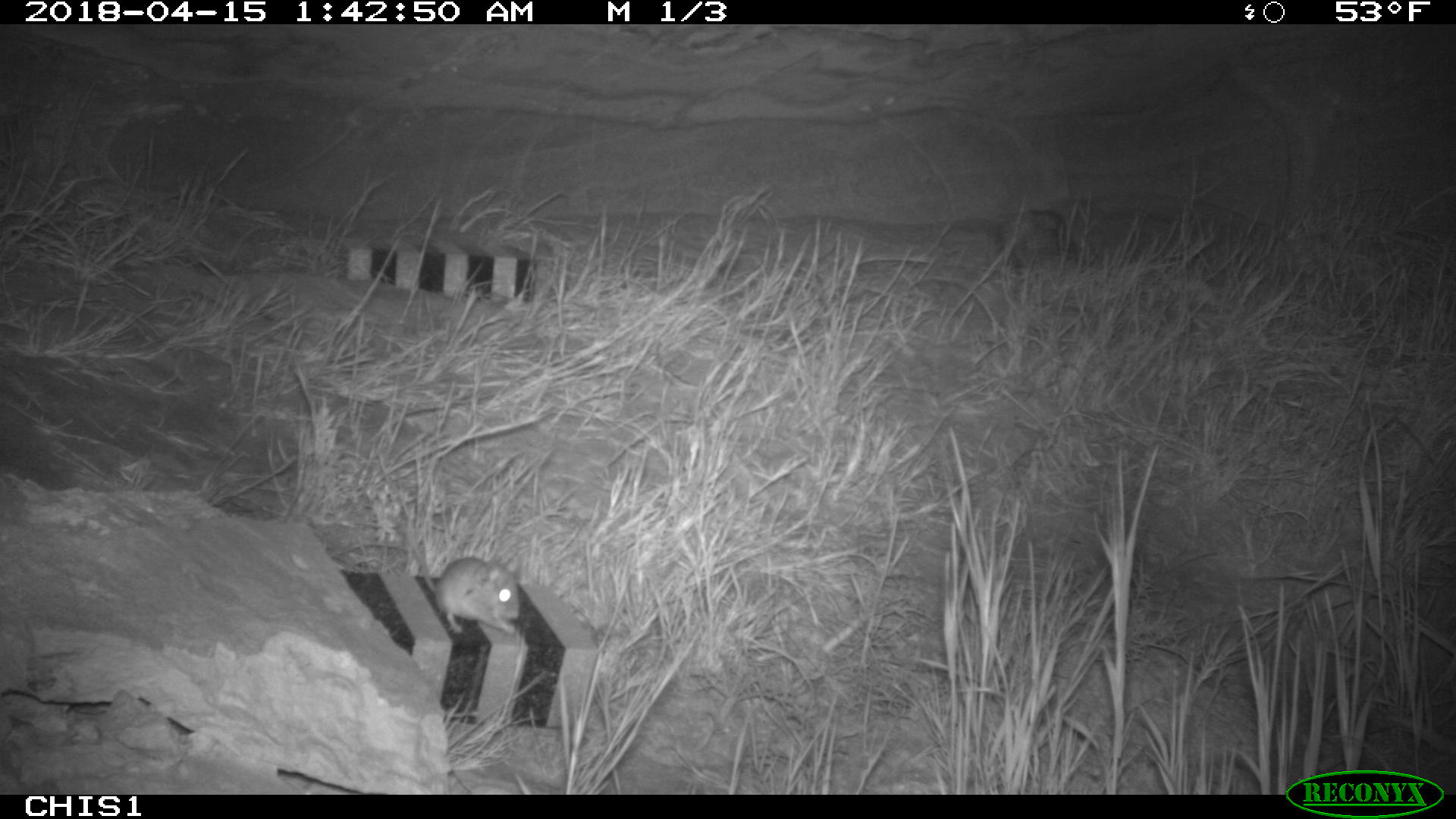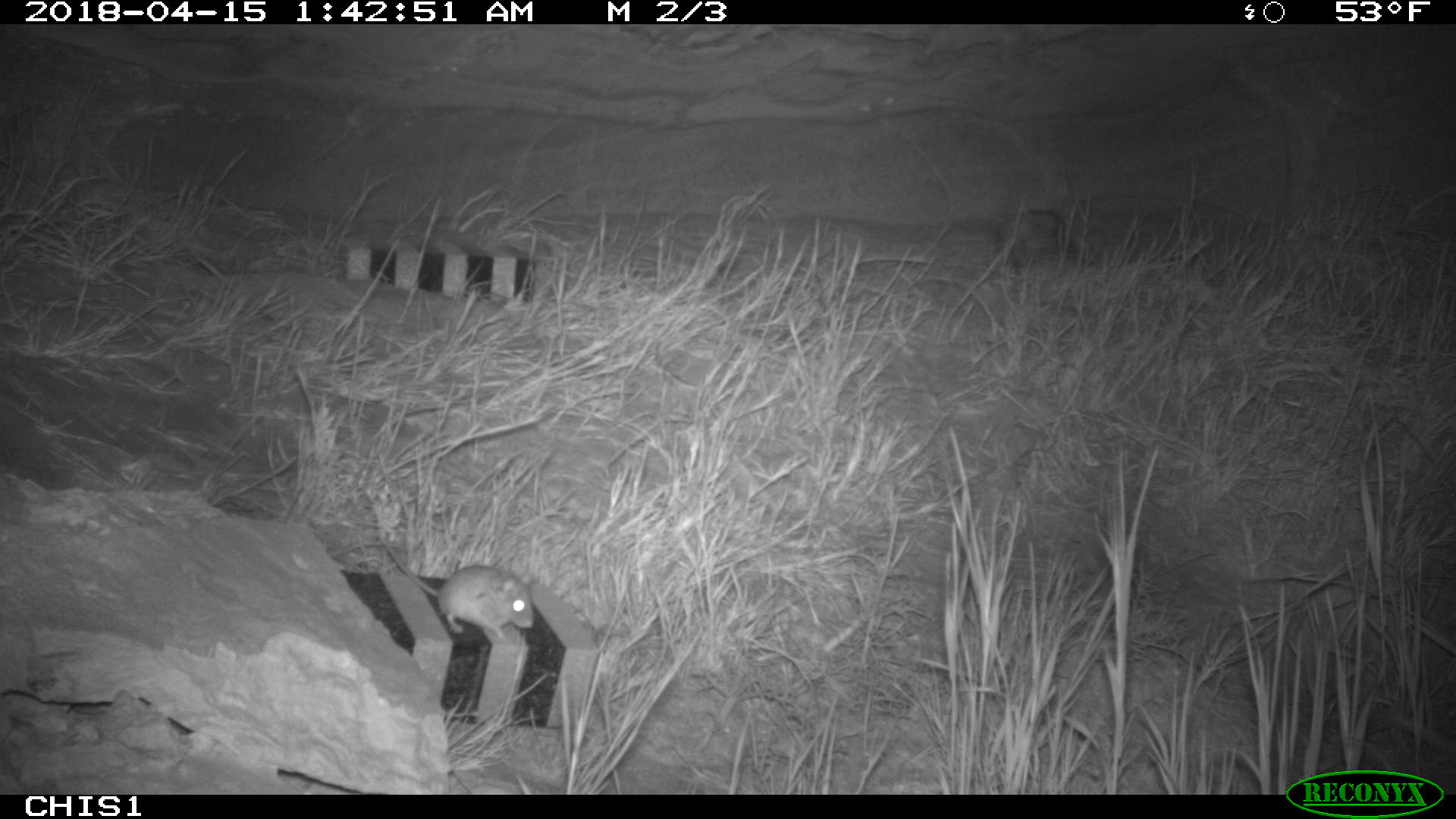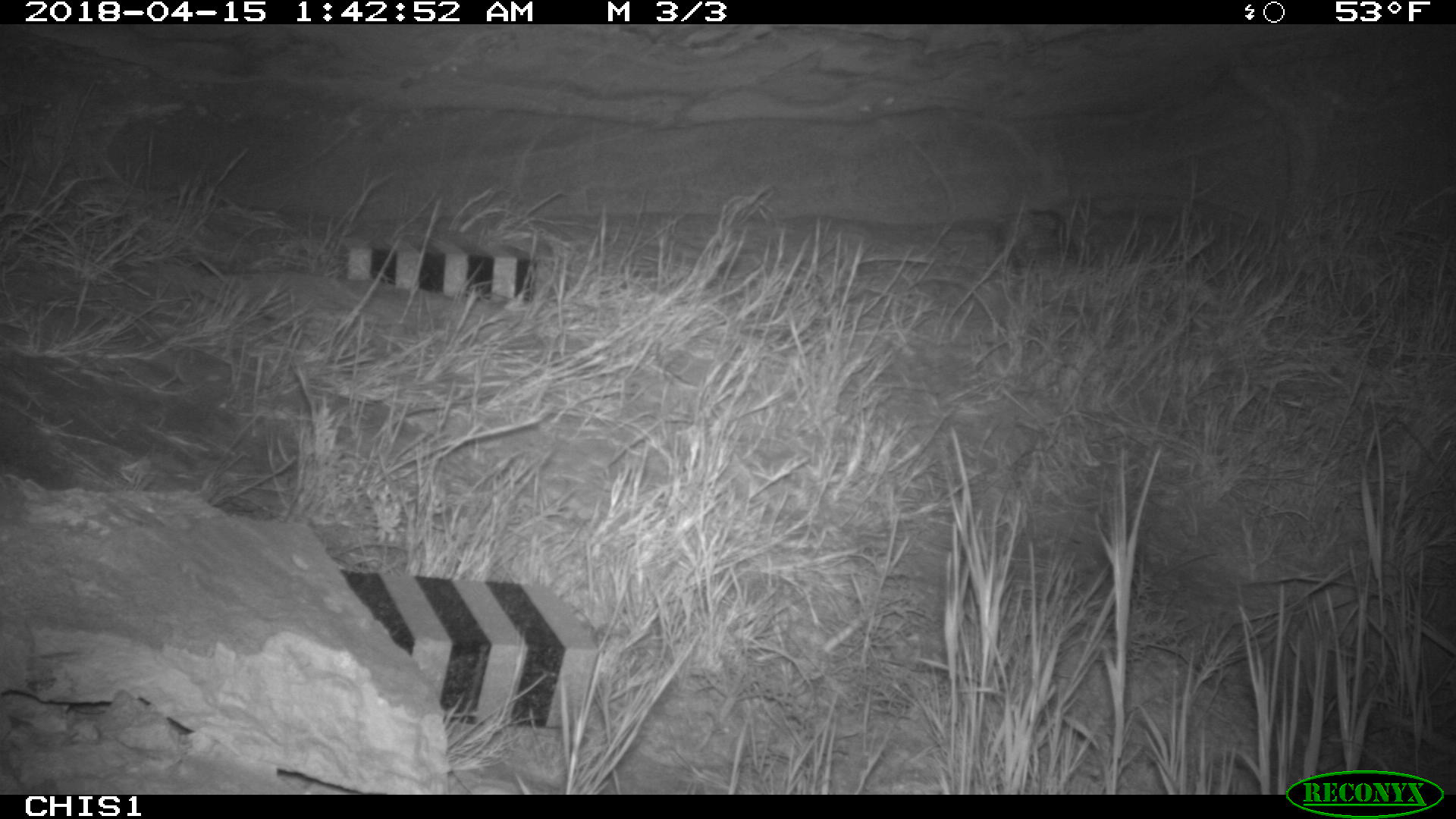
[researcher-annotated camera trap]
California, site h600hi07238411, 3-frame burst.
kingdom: Animalia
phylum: Chordata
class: Mammalia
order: Rodentia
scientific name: Rodentia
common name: rodent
Rodent (Rodentia).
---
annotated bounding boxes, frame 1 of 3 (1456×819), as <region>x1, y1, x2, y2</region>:
rodent: <region>400, 524, 519, 638</region>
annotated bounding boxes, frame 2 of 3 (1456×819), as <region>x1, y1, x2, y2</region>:
rodent: <region>372, 531, 535, 642</region>